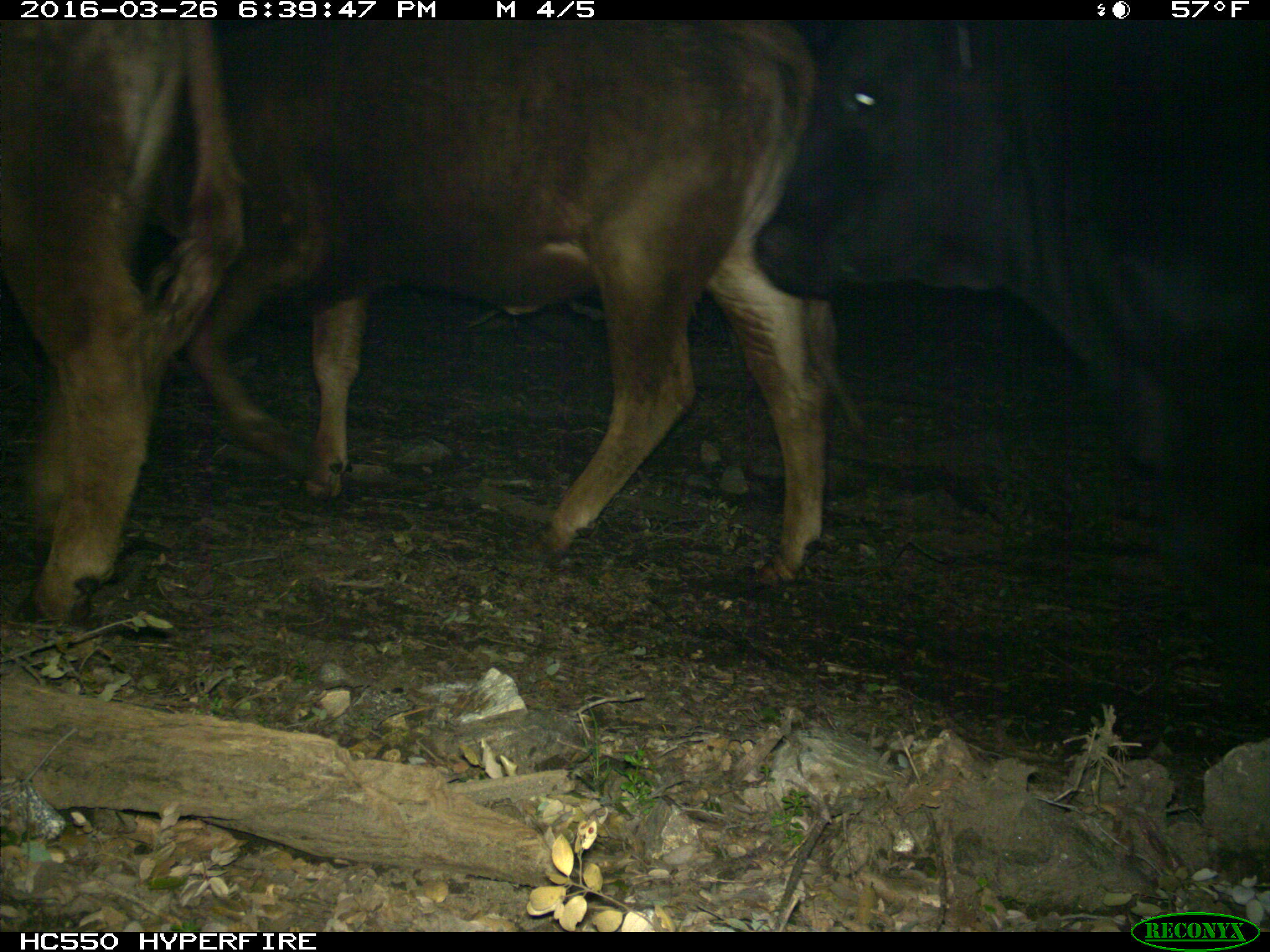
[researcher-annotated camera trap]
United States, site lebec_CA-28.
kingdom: Animalia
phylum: Chordata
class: Mammalia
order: Artiodactyla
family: Bovidae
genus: Bos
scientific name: Bos taurus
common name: domestic cow